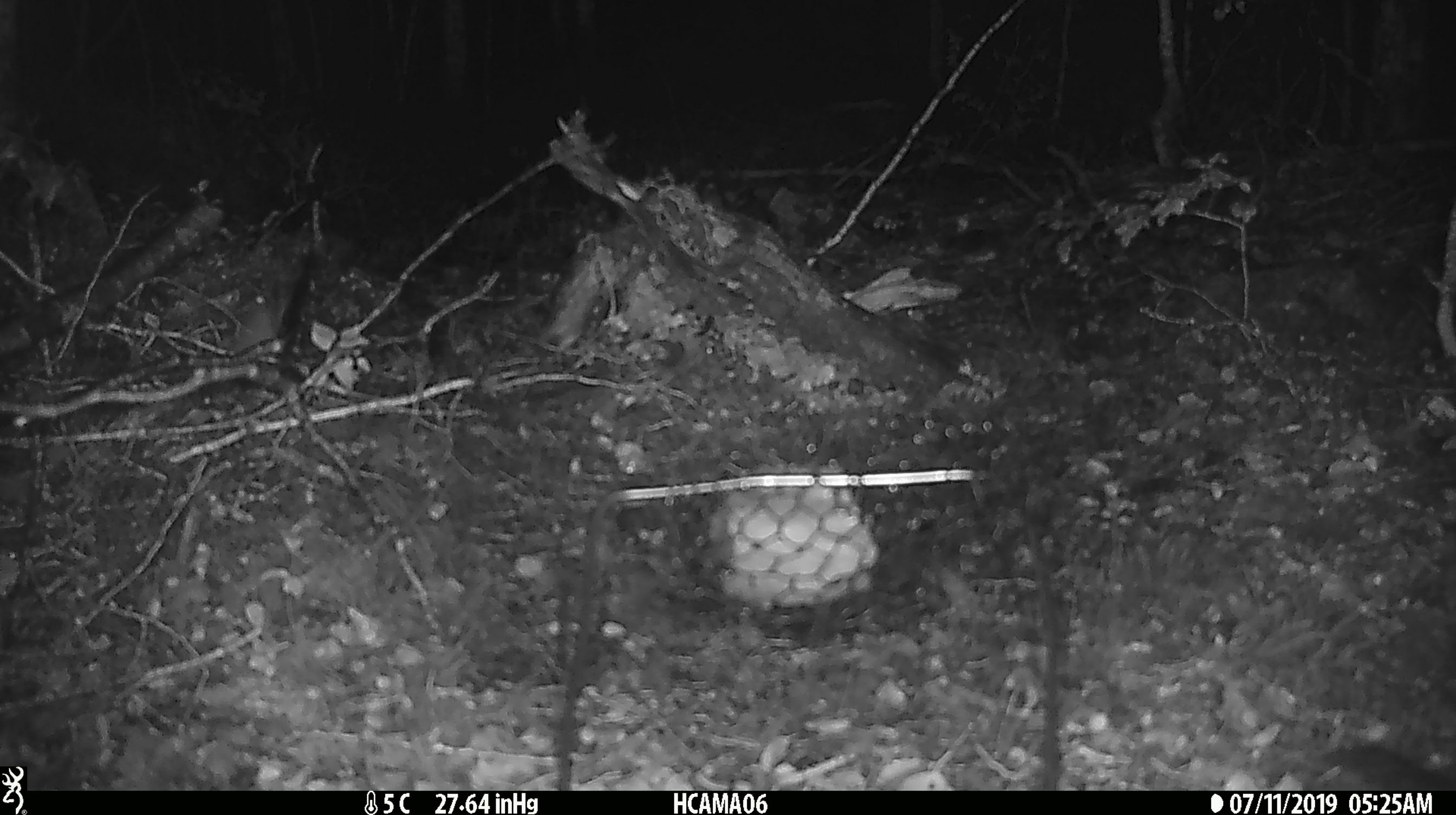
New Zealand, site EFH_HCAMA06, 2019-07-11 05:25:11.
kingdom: Animalia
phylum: Chordata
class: Mammalia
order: Rodentia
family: Muridae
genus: Mus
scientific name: Mus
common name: mouse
Mouse (Mus).